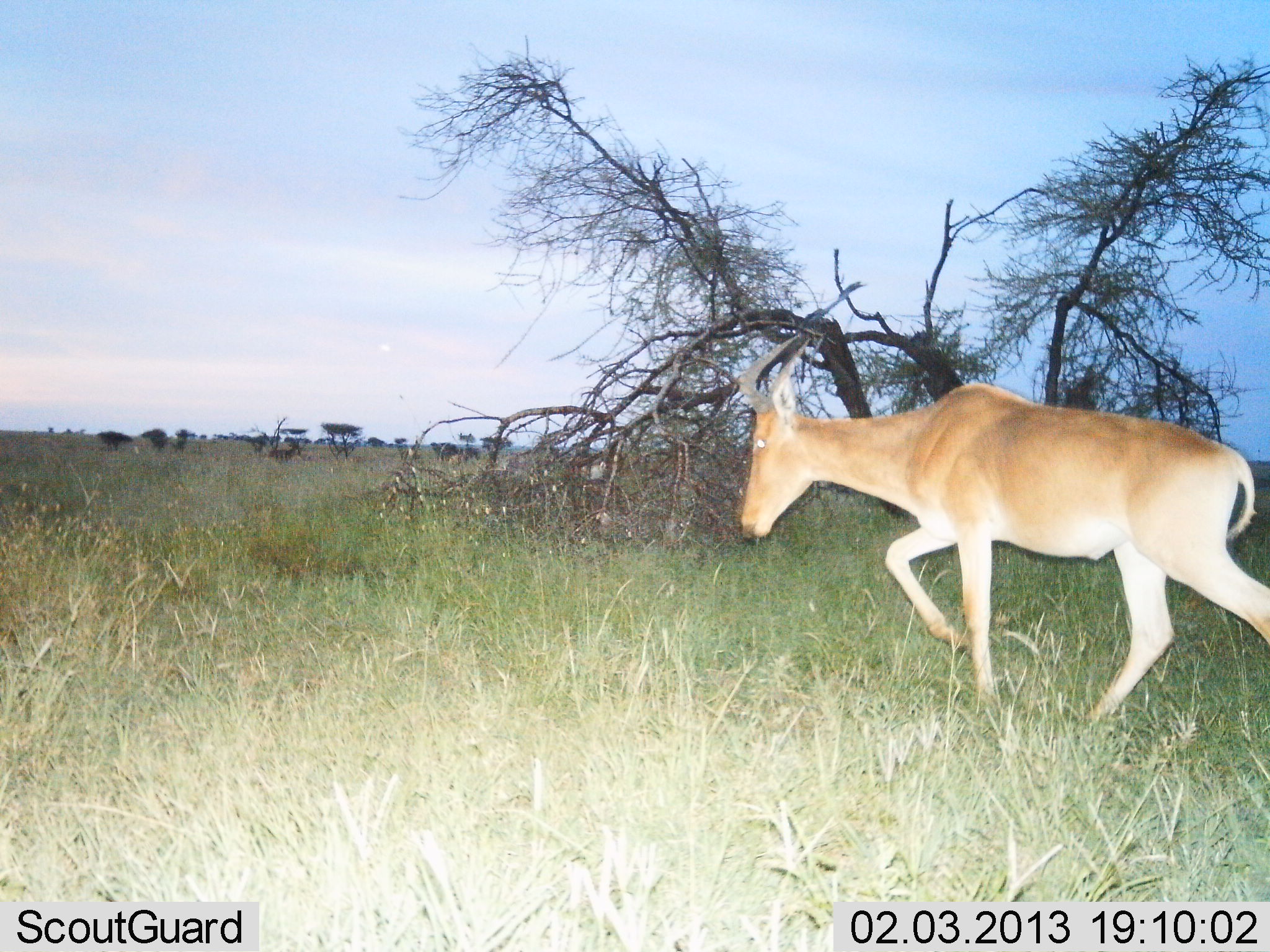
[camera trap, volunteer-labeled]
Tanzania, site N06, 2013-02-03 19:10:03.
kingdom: Animalia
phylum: Chordata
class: Mammalia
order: Artiodactyla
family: Bovidae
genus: Alcelaphus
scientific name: Alcelaphus buselaphus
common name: hartebeest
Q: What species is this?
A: Hartebeest (Alcelaphus buselaphus).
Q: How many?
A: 1.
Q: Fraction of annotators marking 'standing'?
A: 3%.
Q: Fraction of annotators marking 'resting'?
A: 0%.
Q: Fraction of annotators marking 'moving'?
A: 97%.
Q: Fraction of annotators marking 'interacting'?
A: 0%.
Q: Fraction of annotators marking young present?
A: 0%.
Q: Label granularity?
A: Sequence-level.